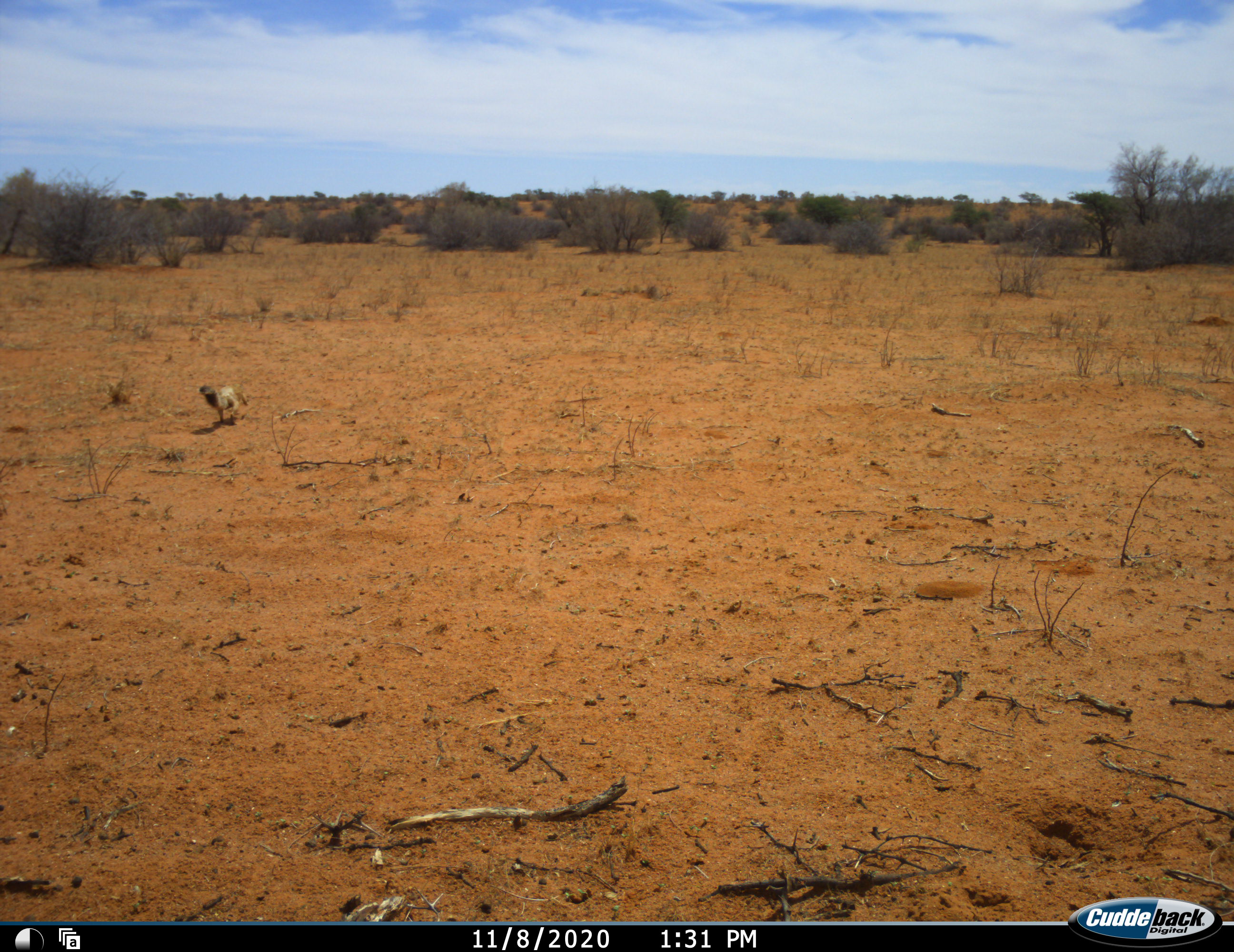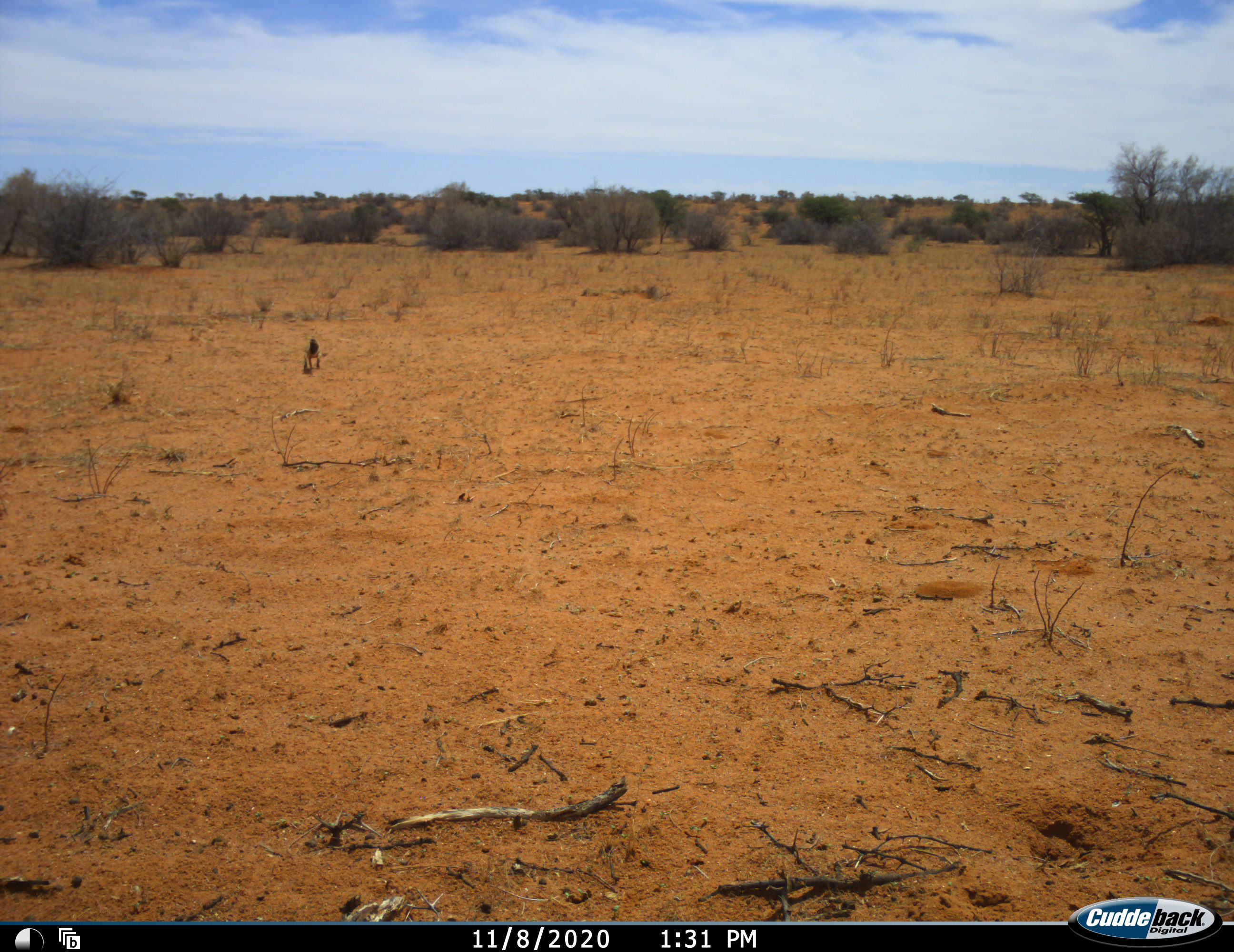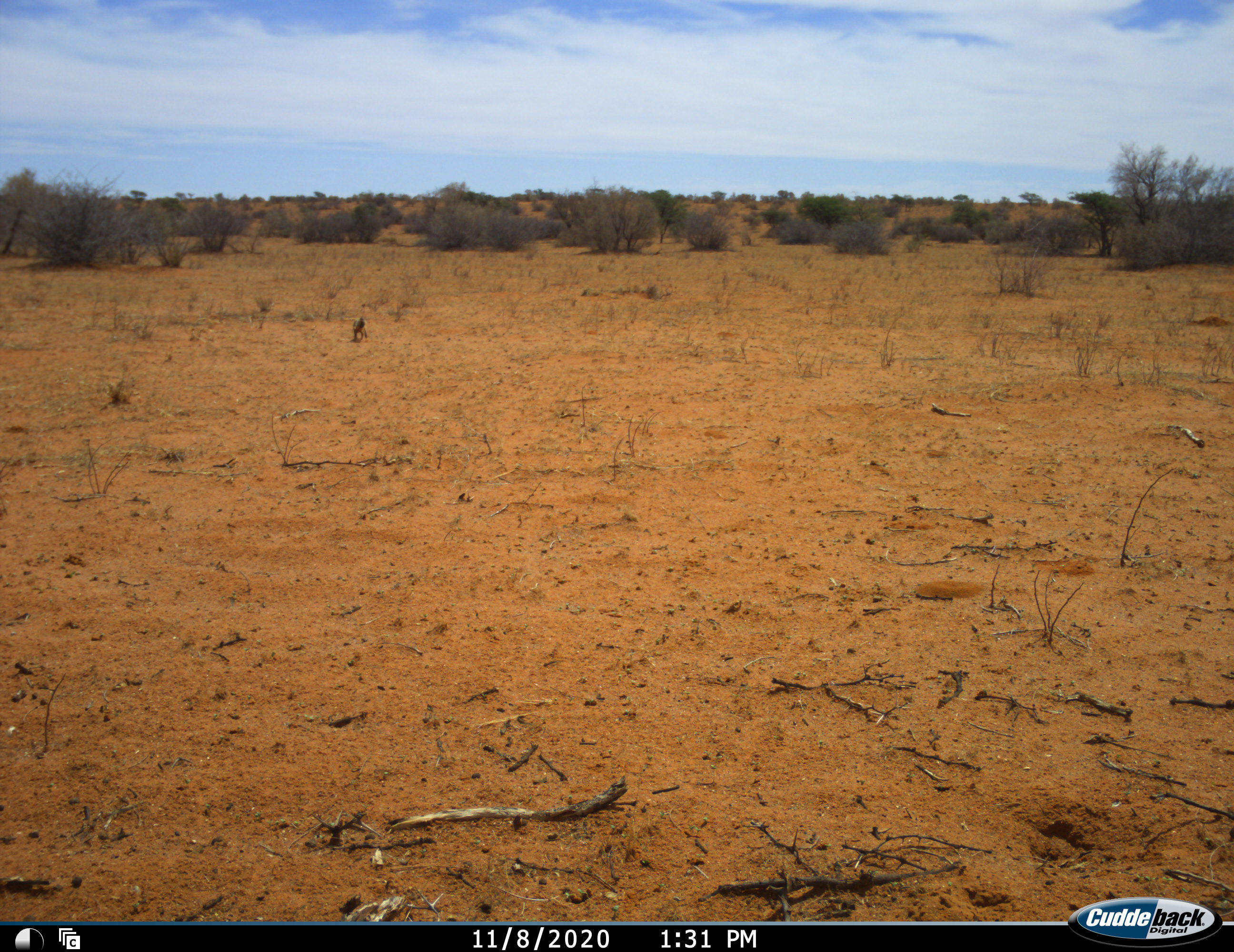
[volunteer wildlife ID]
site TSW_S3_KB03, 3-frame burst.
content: unidentified animal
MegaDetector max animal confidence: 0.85